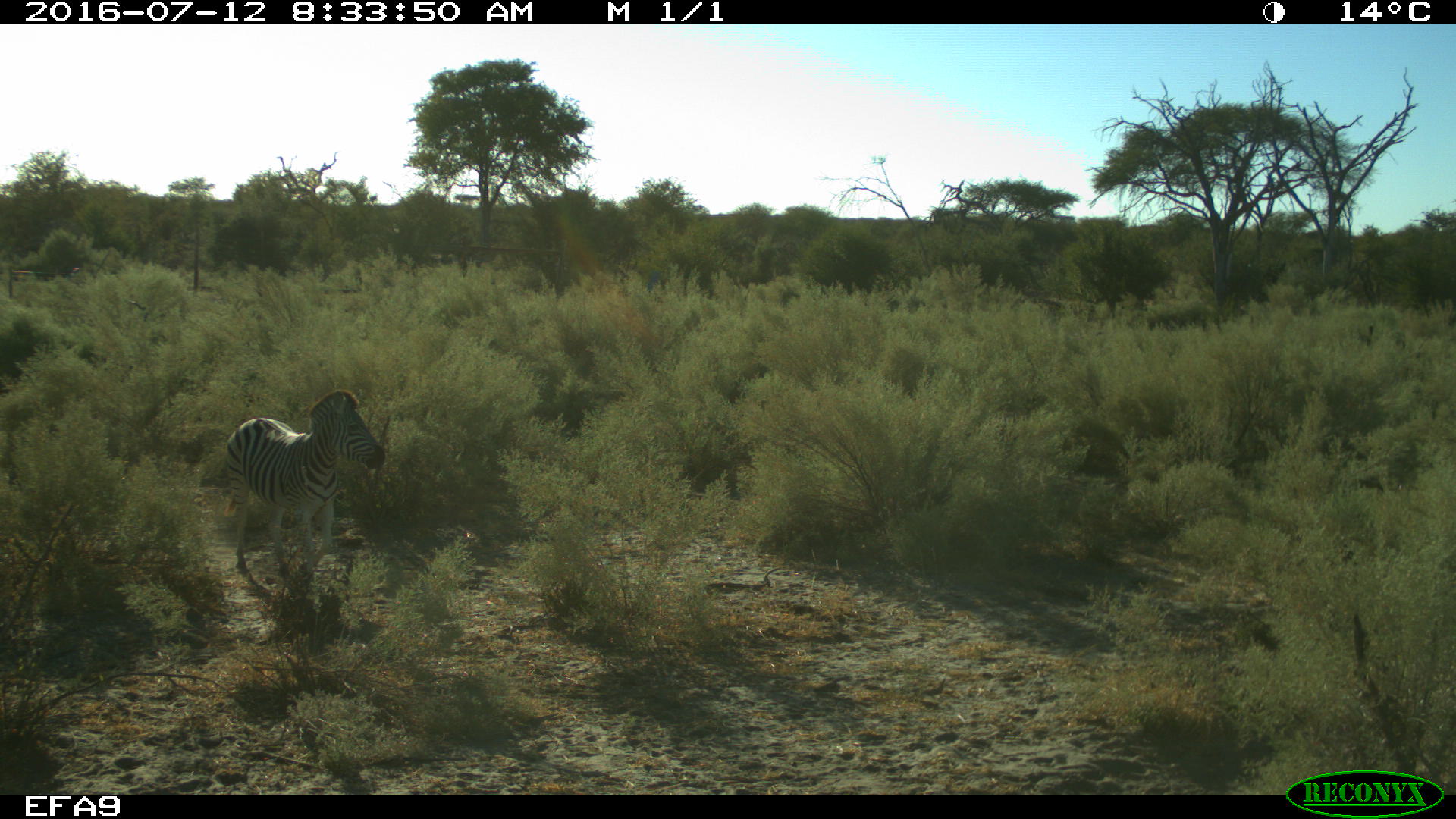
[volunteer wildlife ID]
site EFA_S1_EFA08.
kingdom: Animalia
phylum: Chordata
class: Mammalia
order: Perissodactyla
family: Equidae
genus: Equus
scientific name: Equus quagga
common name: plains zebra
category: zebraplains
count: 1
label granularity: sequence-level